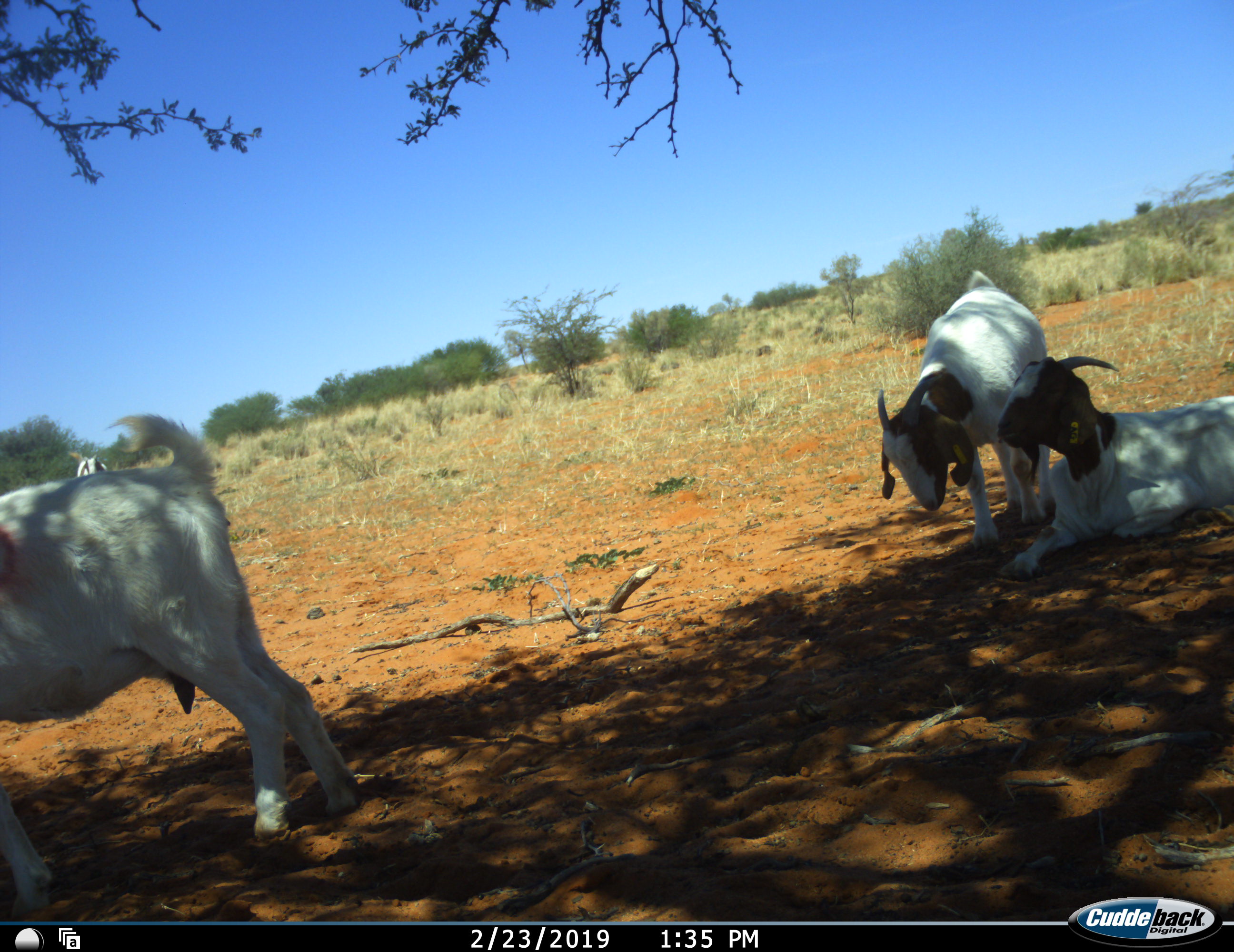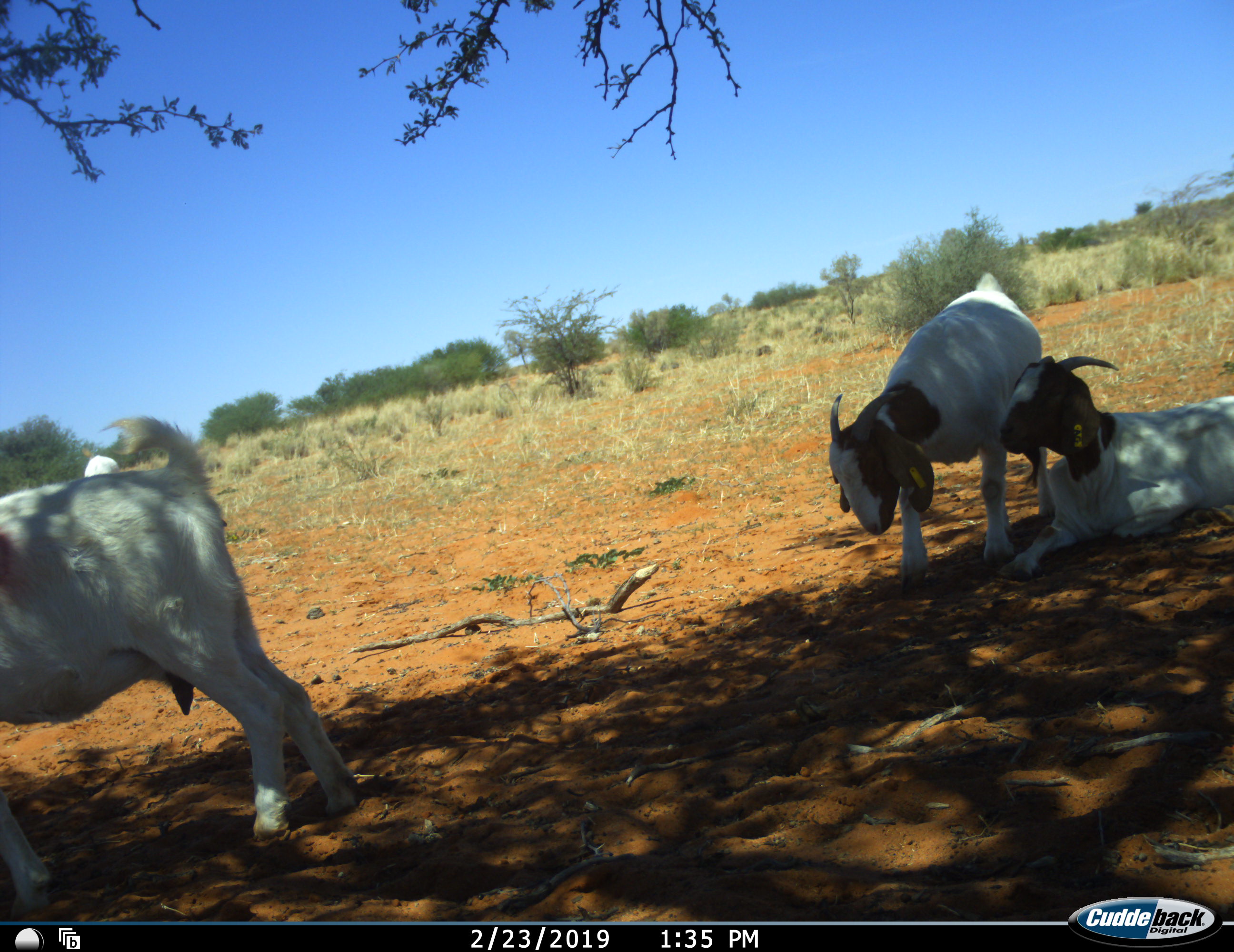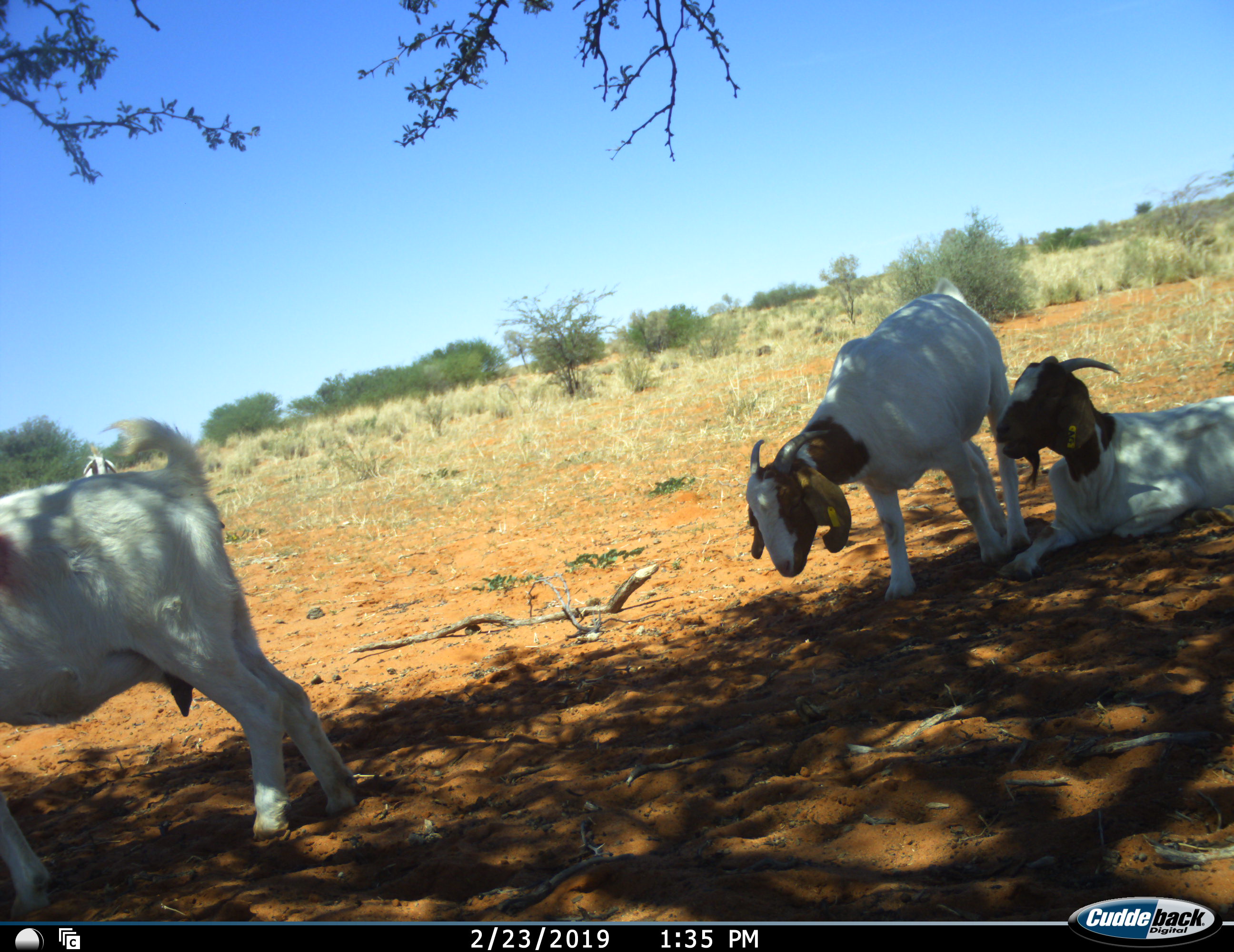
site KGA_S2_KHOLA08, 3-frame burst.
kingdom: Animalia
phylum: Chordata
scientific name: Vertebrata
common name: domestic animal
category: domesticanimal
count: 4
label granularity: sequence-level